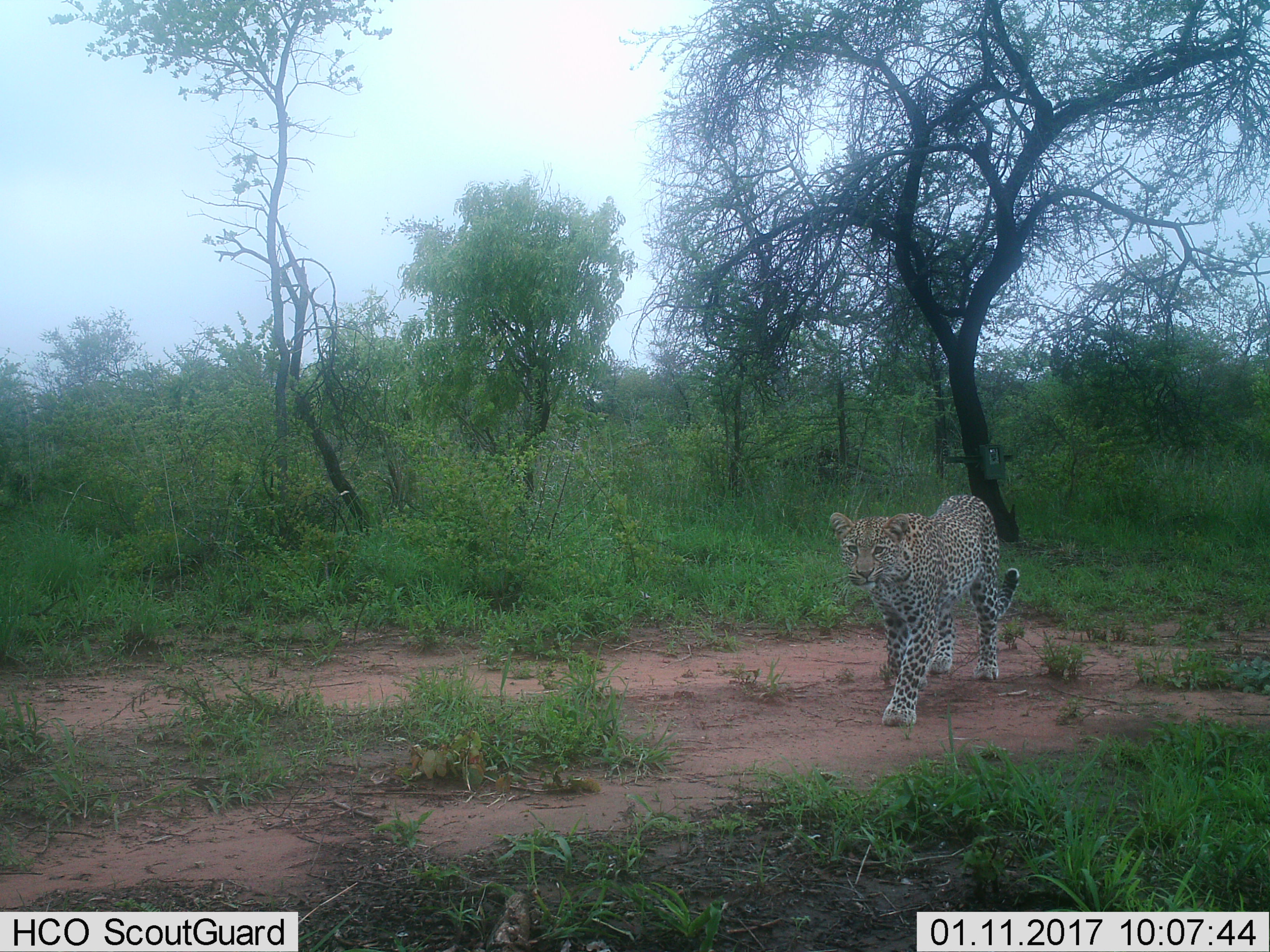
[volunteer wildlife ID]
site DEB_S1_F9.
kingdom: Animalia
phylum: Chordata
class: Mammalia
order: Carnivora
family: Felidae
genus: Panthera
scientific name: Panthera pardus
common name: leopard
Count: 1.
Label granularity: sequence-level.